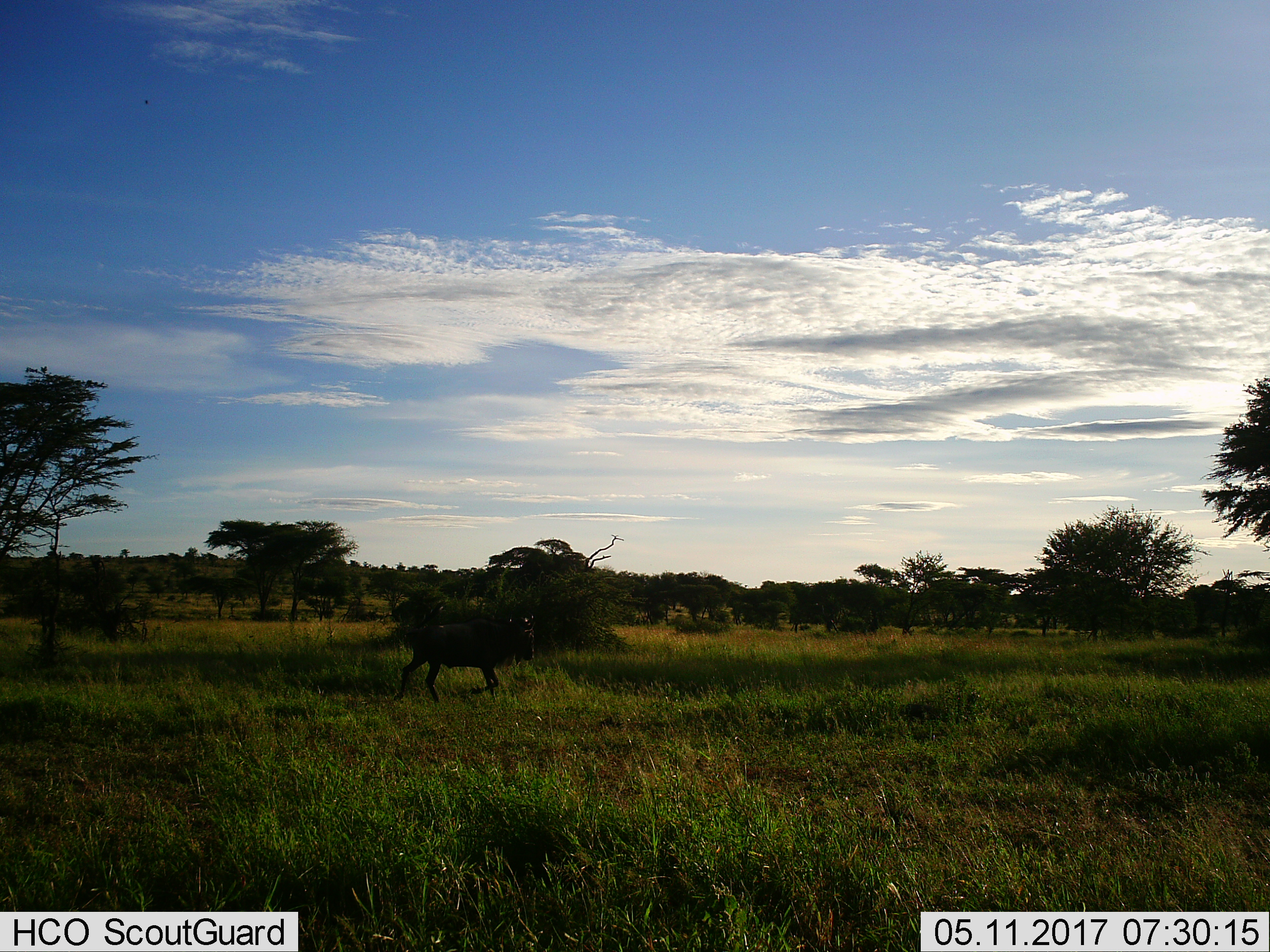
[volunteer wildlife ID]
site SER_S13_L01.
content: unidentified animal